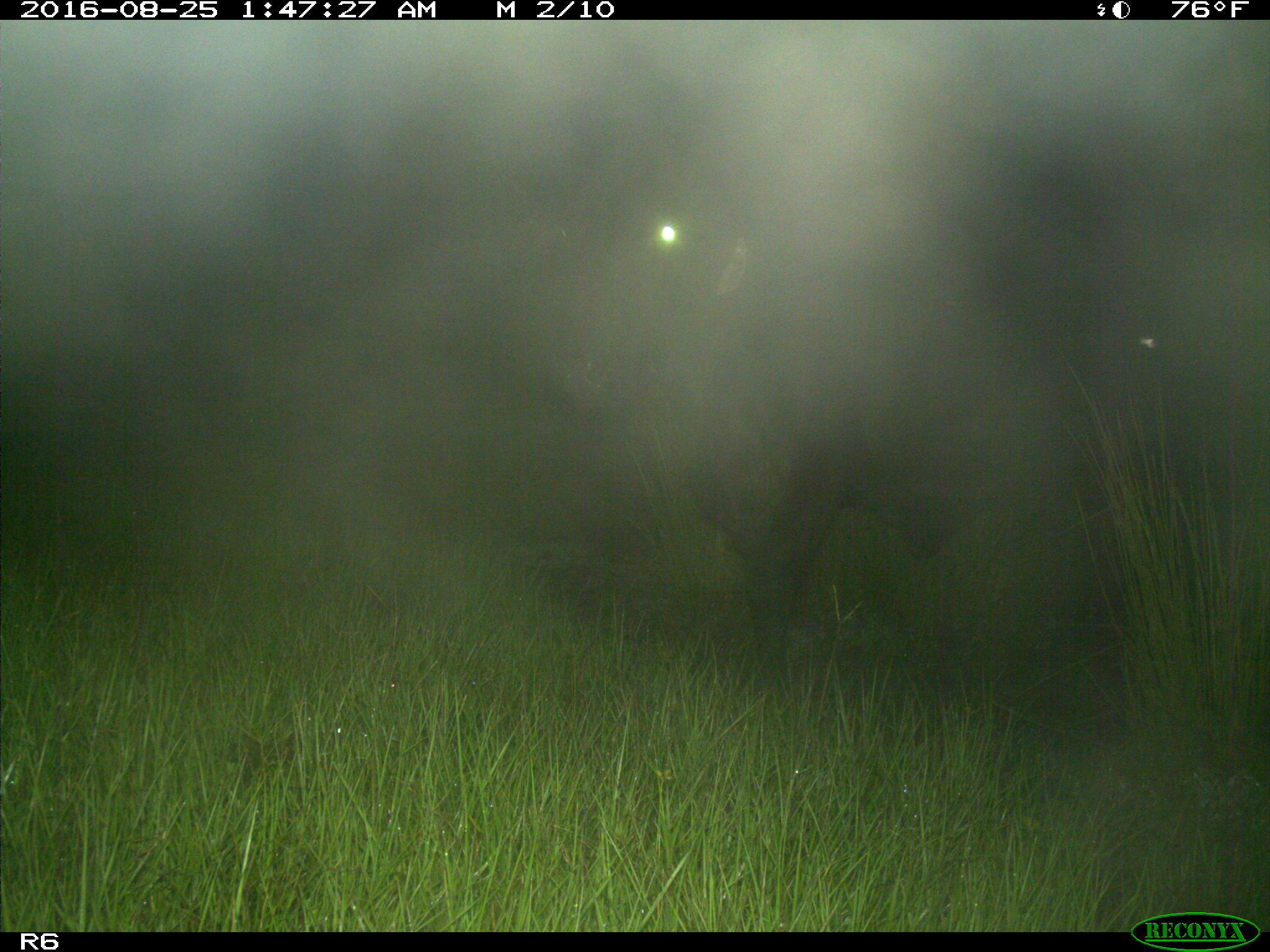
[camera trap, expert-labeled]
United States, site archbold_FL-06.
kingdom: Animalia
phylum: Chordata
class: Mammalia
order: Artiodactyla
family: Bovidae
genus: Bos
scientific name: Bos taurus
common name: domestic cow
Bos taurus (domestic cow).